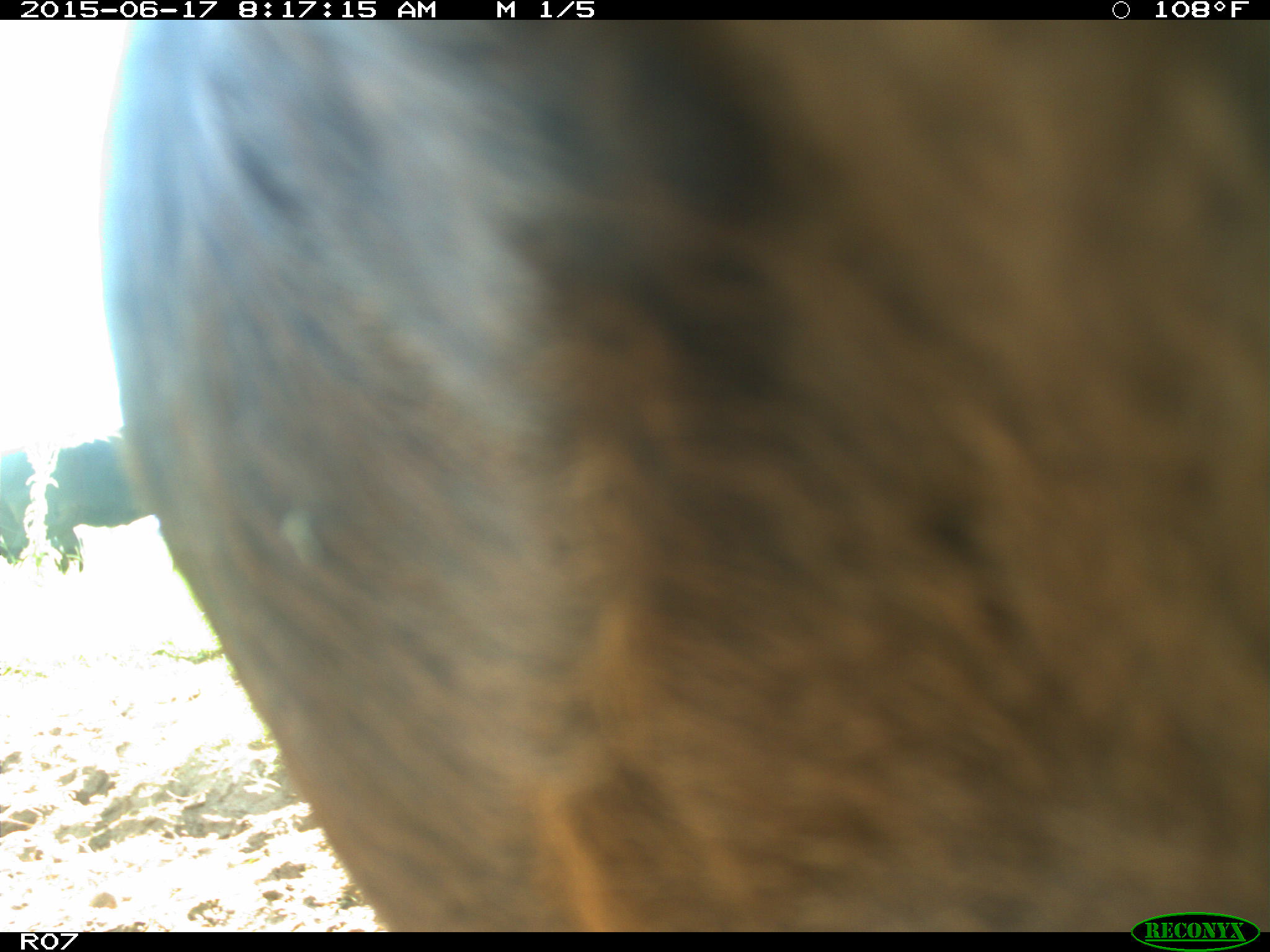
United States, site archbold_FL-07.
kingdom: Animalia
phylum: Chordata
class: Mammalia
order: Artiodactyla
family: Bovidae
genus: Bos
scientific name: Bos taurus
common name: domestic cow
Bos taurus (domestic cow).